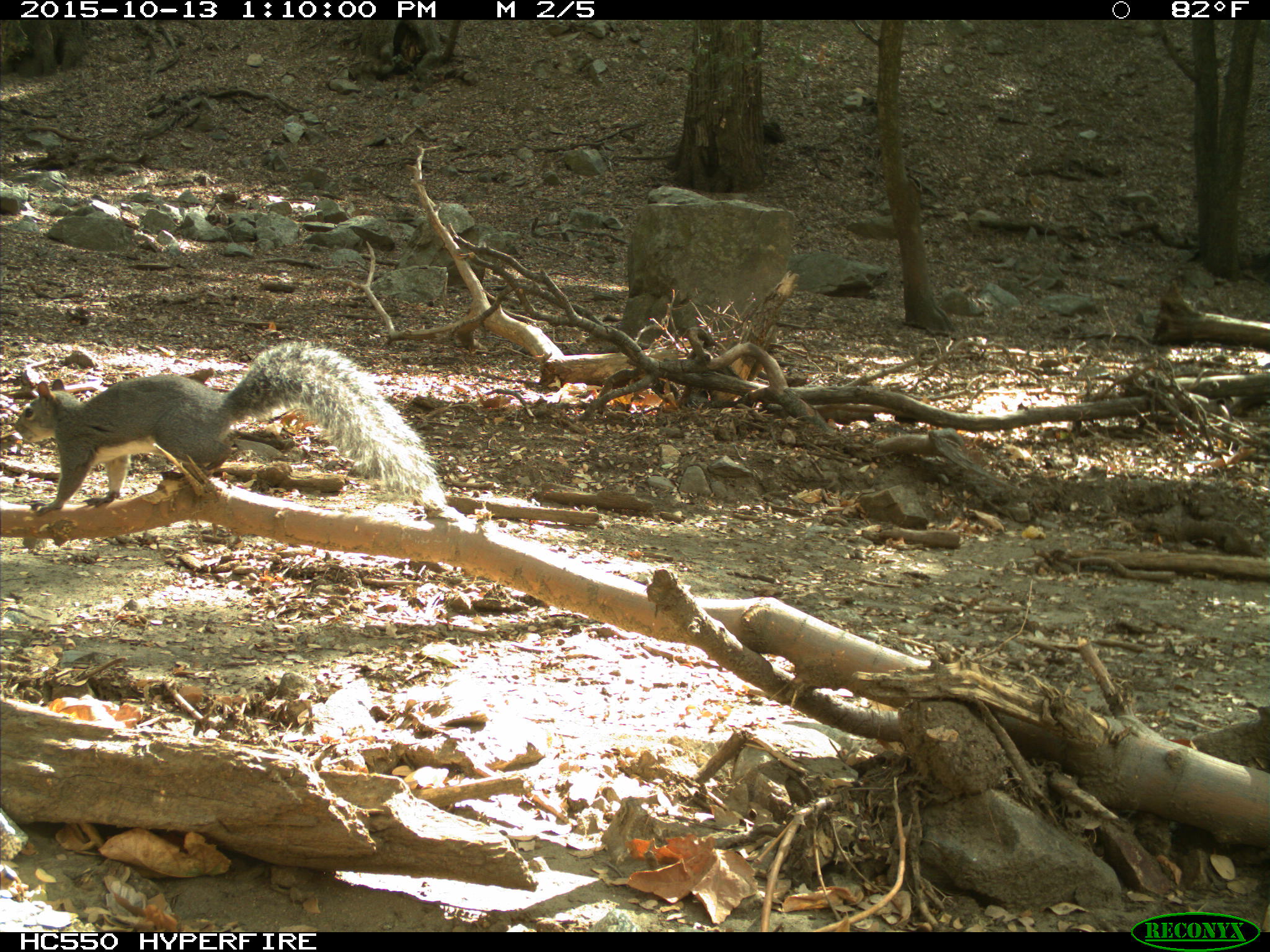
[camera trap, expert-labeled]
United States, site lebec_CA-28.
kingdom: Animalia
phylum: Chordata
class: Mammalia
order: Rodentia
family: Sciuridae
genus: Sciurus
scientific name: Sciurus carolinensis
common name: eastern gray squirrel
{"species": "Sciurus carolinensis (eastern gray squirrel)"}